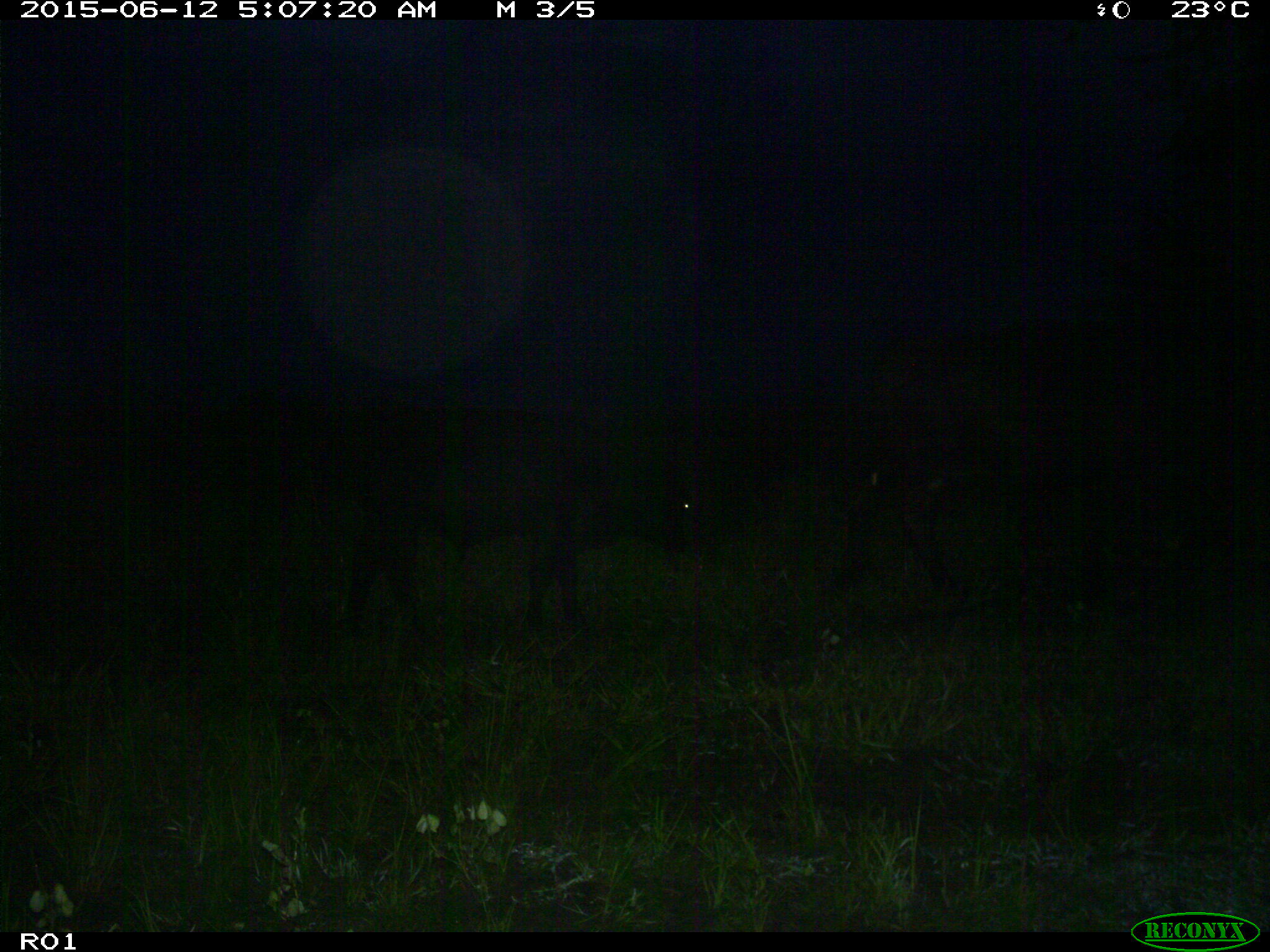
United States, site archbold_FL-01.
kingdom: Animalia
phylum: Chordata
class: Mammalia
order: Artiodactyla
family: Bovidae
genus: Bos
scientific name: Bos taurus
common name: domestic cow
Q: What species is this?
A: Bos taurus (domestic cow).